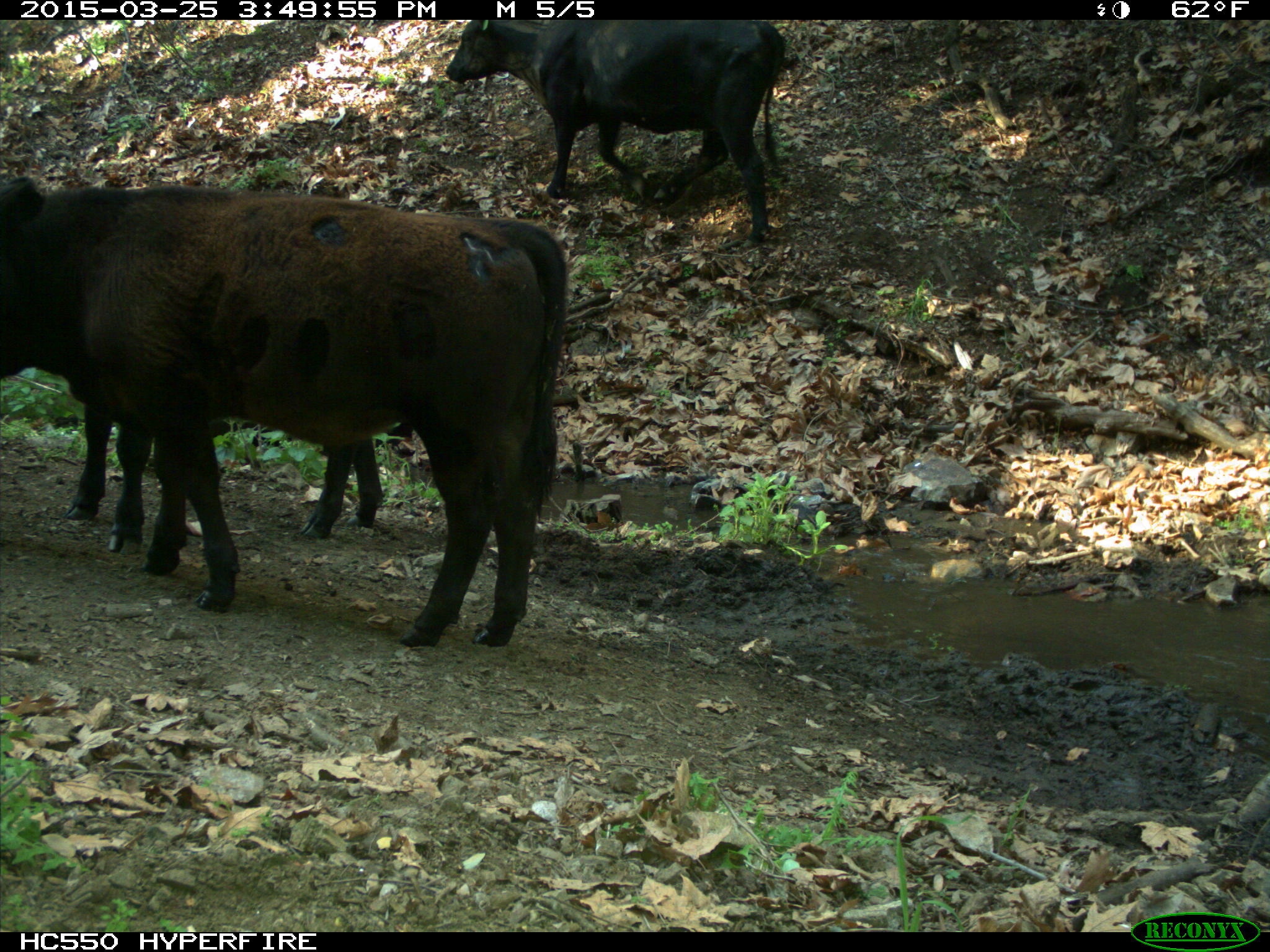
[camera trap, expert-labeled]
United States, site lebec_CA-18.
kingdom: Animalia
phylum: Chordata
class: Mammalia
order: Artiodactyla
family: Bovidae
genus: Bos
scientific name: Bos taurus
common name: domestic cow